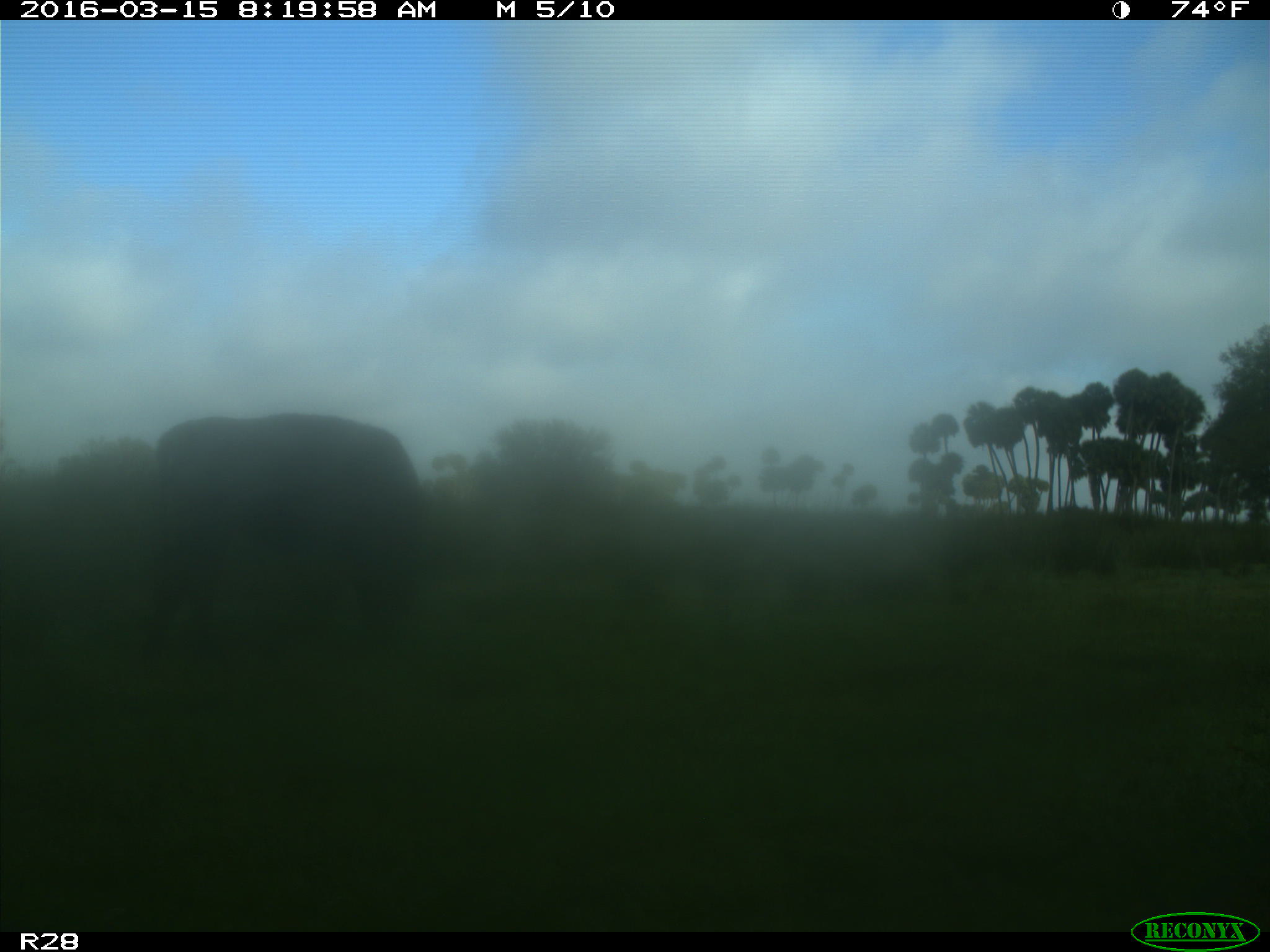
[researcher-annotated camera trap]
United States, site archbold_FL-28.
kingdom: Animalia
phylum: Chordata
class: Mammalia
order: Artiodactyla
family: Bovidae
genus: Bos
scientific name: Bos taurus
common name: domestic cow